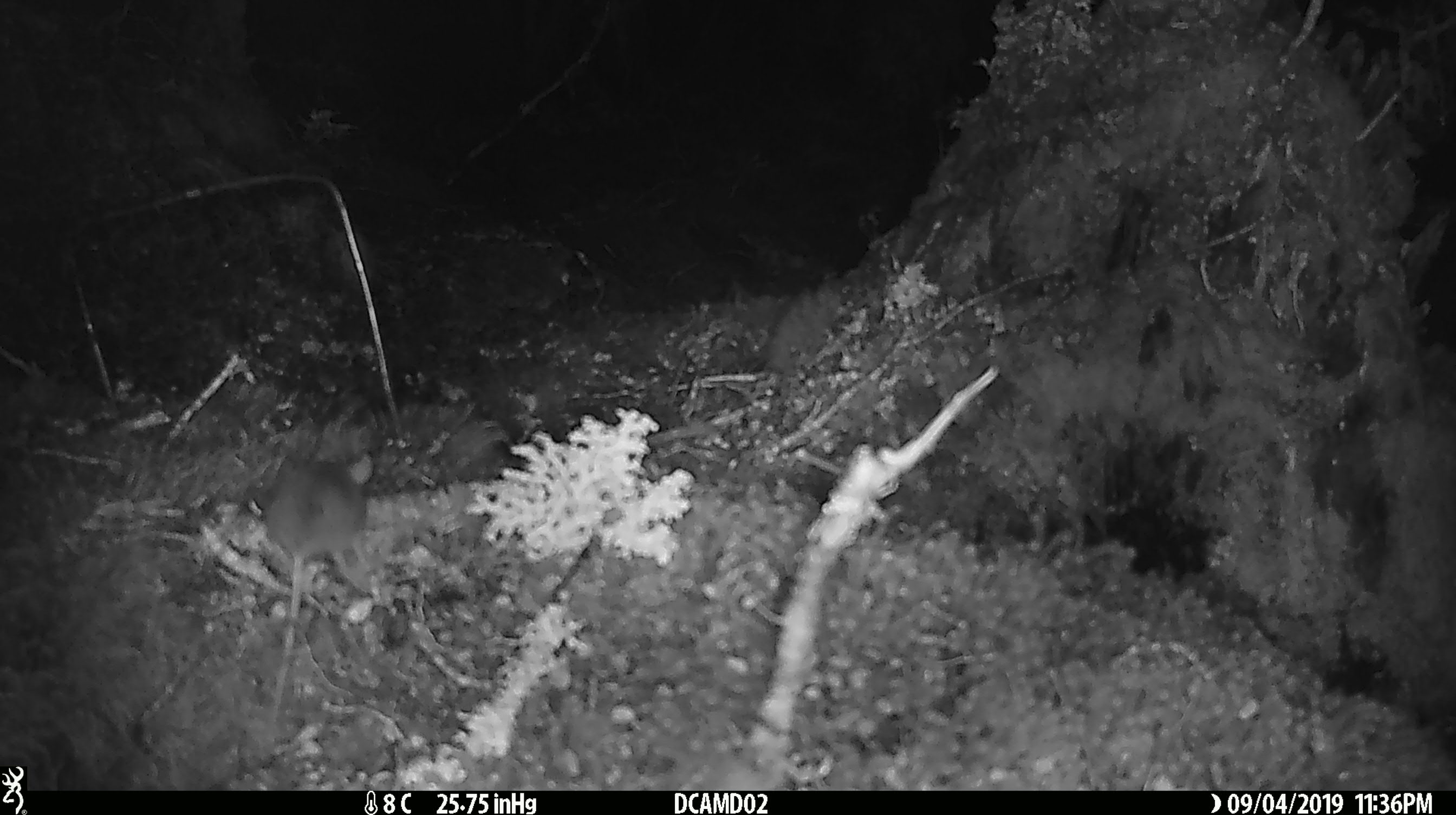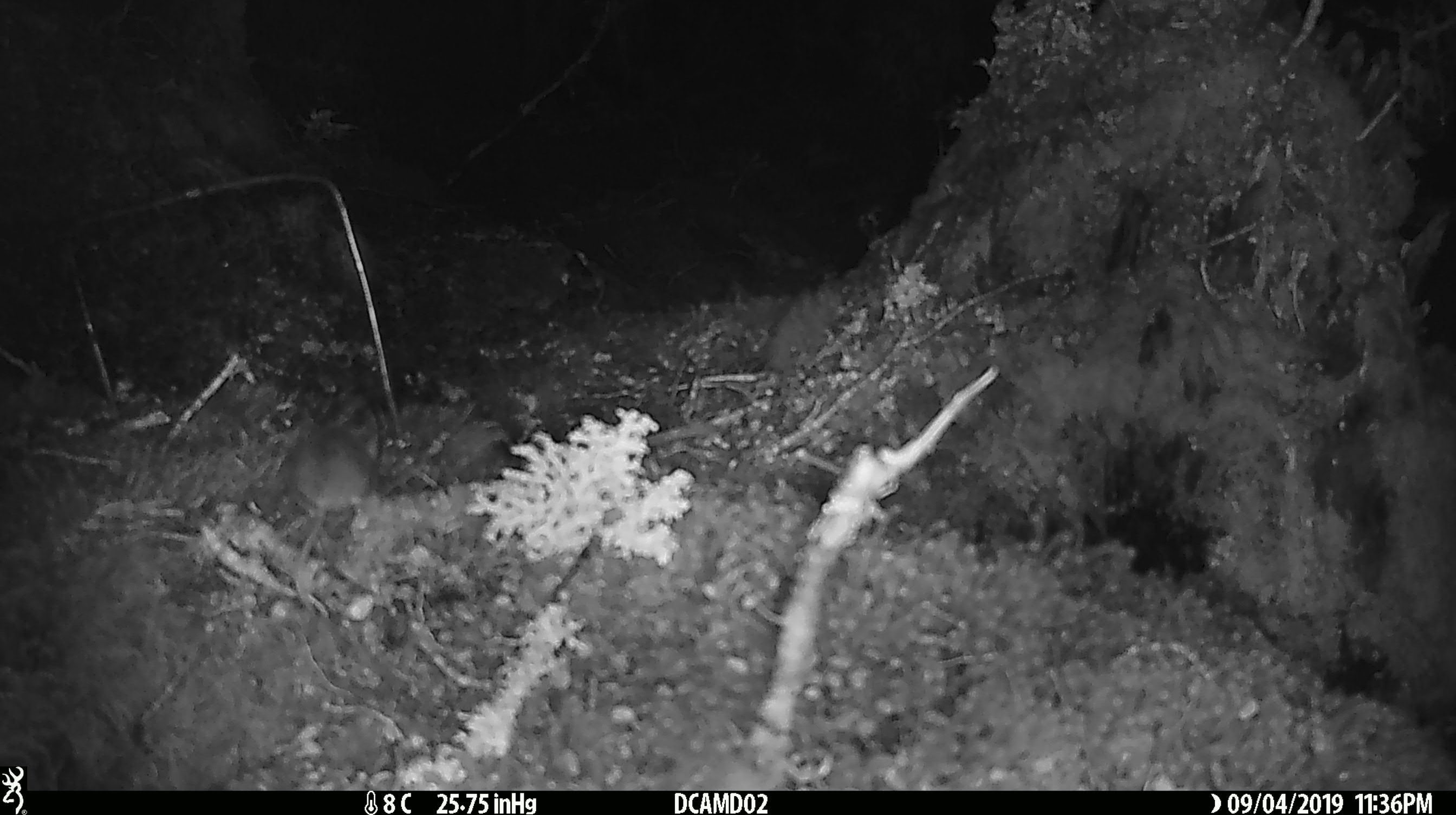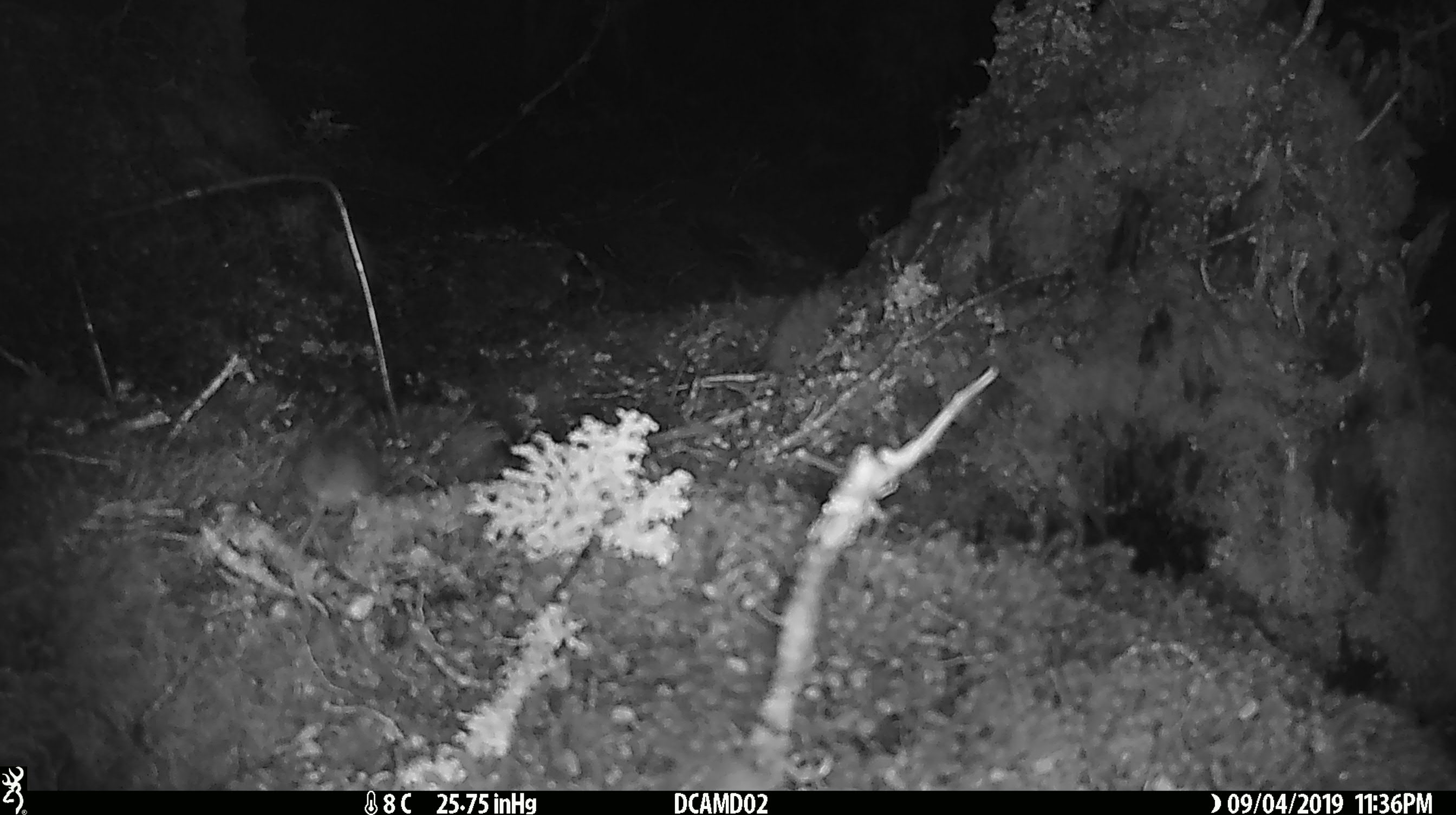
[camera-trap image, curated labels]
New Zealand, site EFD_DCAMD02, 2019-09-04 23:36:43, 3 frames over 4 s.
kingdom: Animalia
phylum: Chordata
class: Mammalia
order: Rodentia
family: Muridae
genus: Mus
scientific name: Mus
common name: mouse